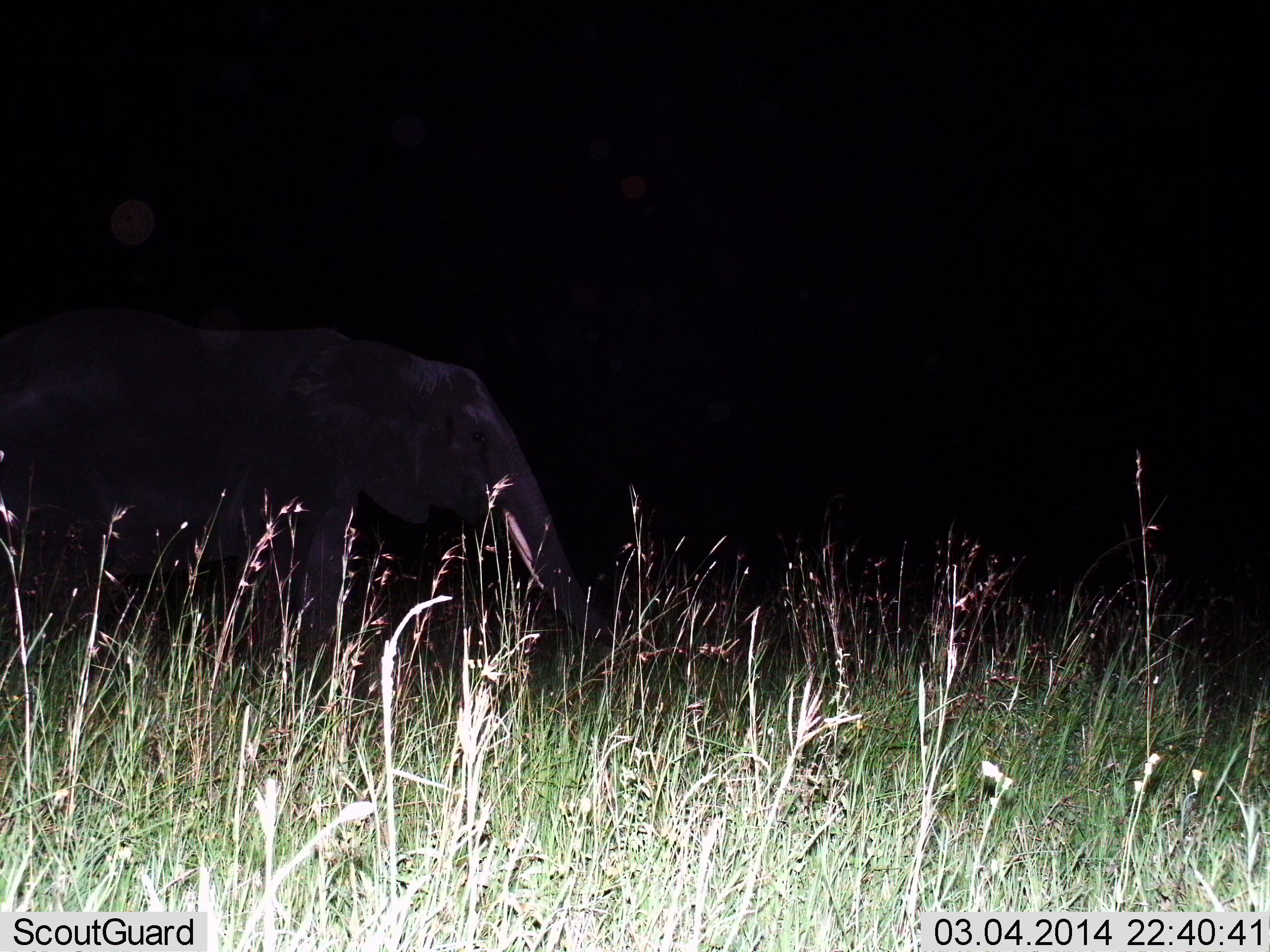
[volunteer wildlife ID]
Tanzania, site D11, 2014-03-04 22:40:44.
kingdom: Animalia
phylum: Chordata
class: Mammalia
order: Proboscidea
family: Elephantidae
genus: Loxodonta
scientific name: Loxodonta africana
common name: african bush elephant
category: elephant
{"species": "elephant (african bush elephant) (Loxodonta africana)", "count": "1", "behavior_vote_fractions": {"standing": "30%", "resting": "0%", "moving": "80%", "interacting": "0%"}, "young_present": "0%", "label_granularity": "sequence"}